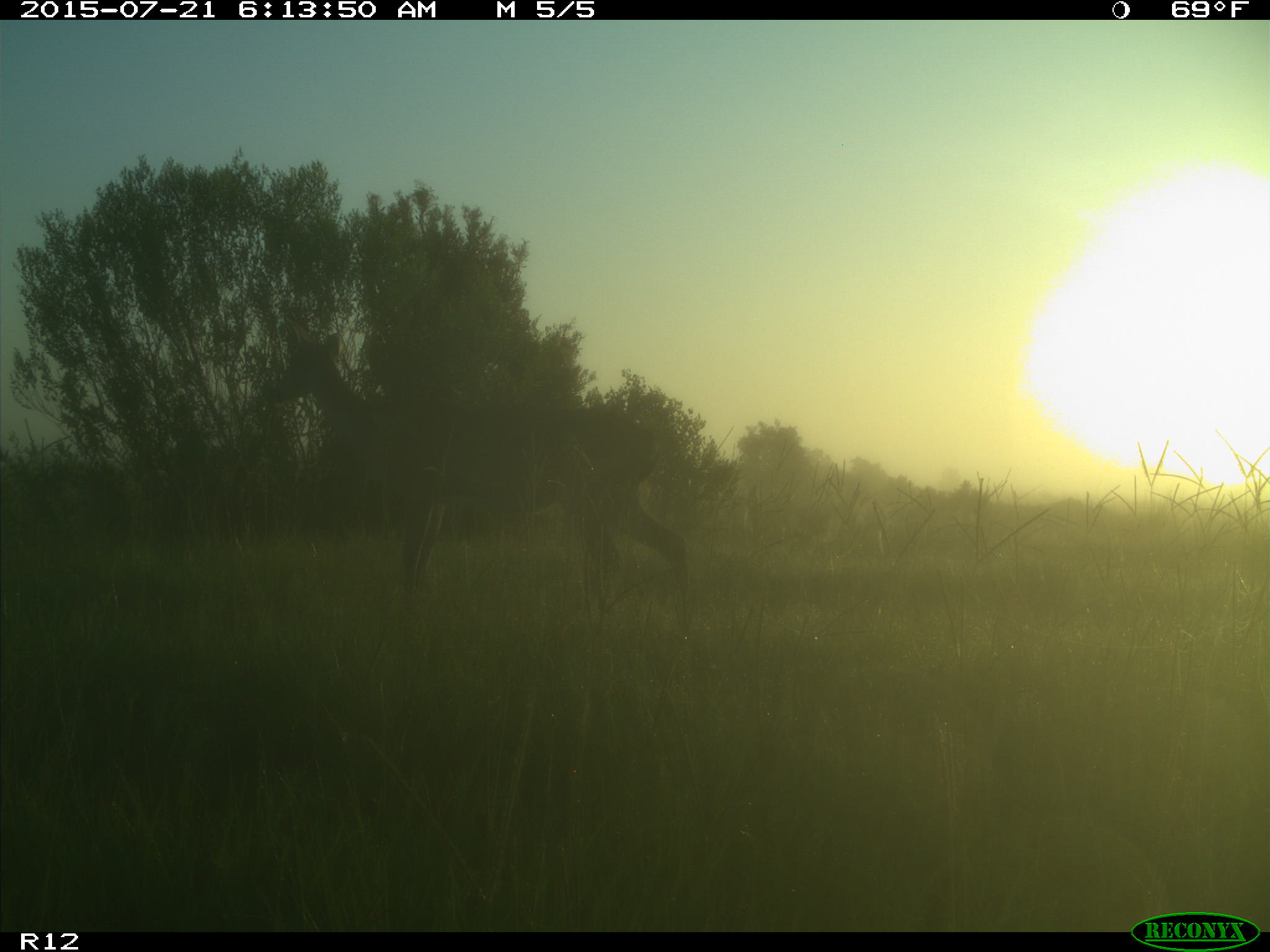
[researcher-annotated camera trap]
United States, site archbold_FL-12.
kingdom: Animalia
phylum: Chordata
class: Mammalia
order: Artiodactyla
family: Cervidae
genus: Odocoileus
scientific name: Odocoileus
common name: deer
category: unidentified deer